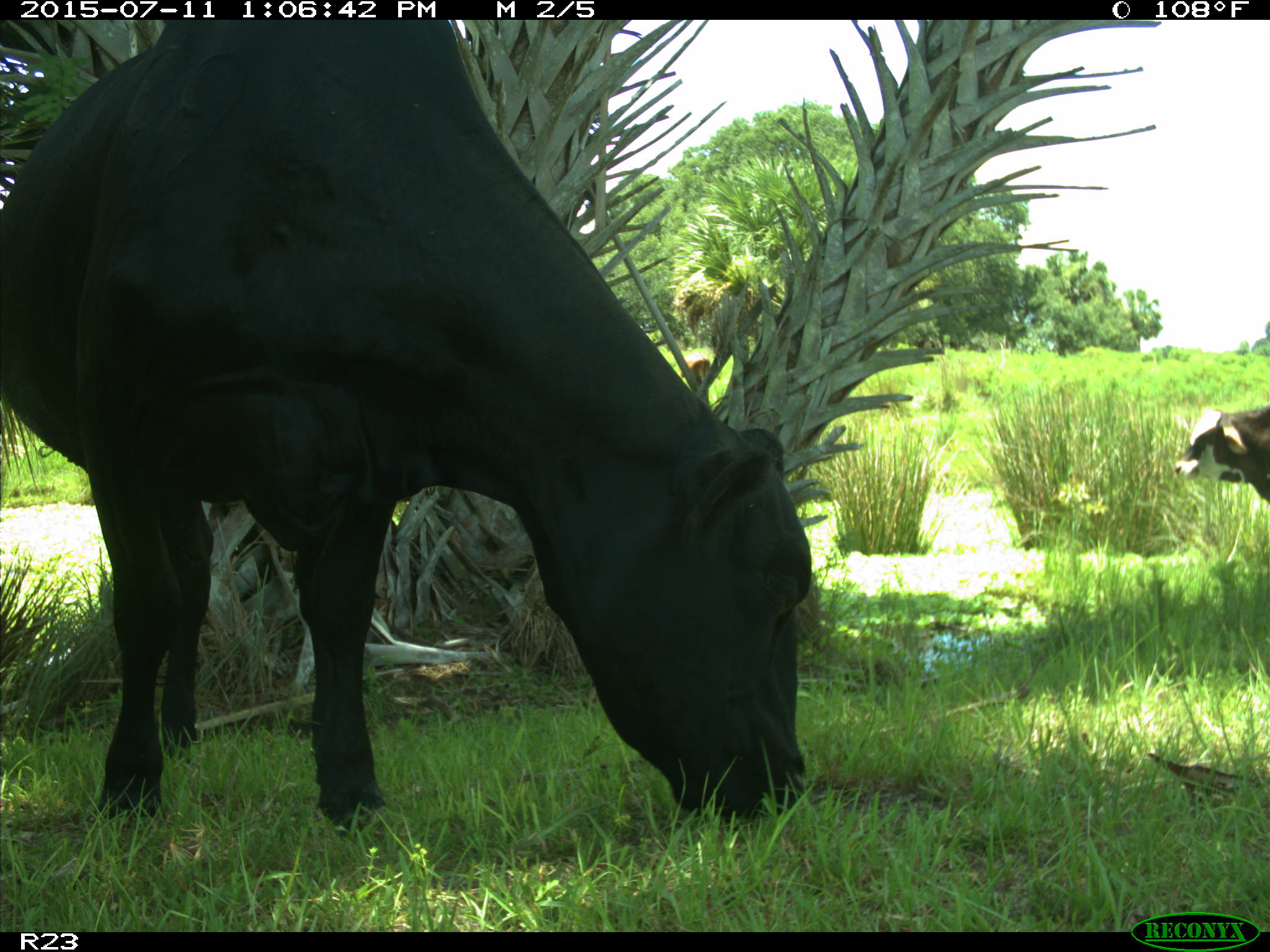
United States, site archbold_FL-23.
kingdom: Animalia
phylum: Chordata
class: Mammalia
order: Artiodactyla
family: Bovidae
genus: Bos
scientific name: Bos taurus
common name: domestic cow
Bos taurus (domestic cow).